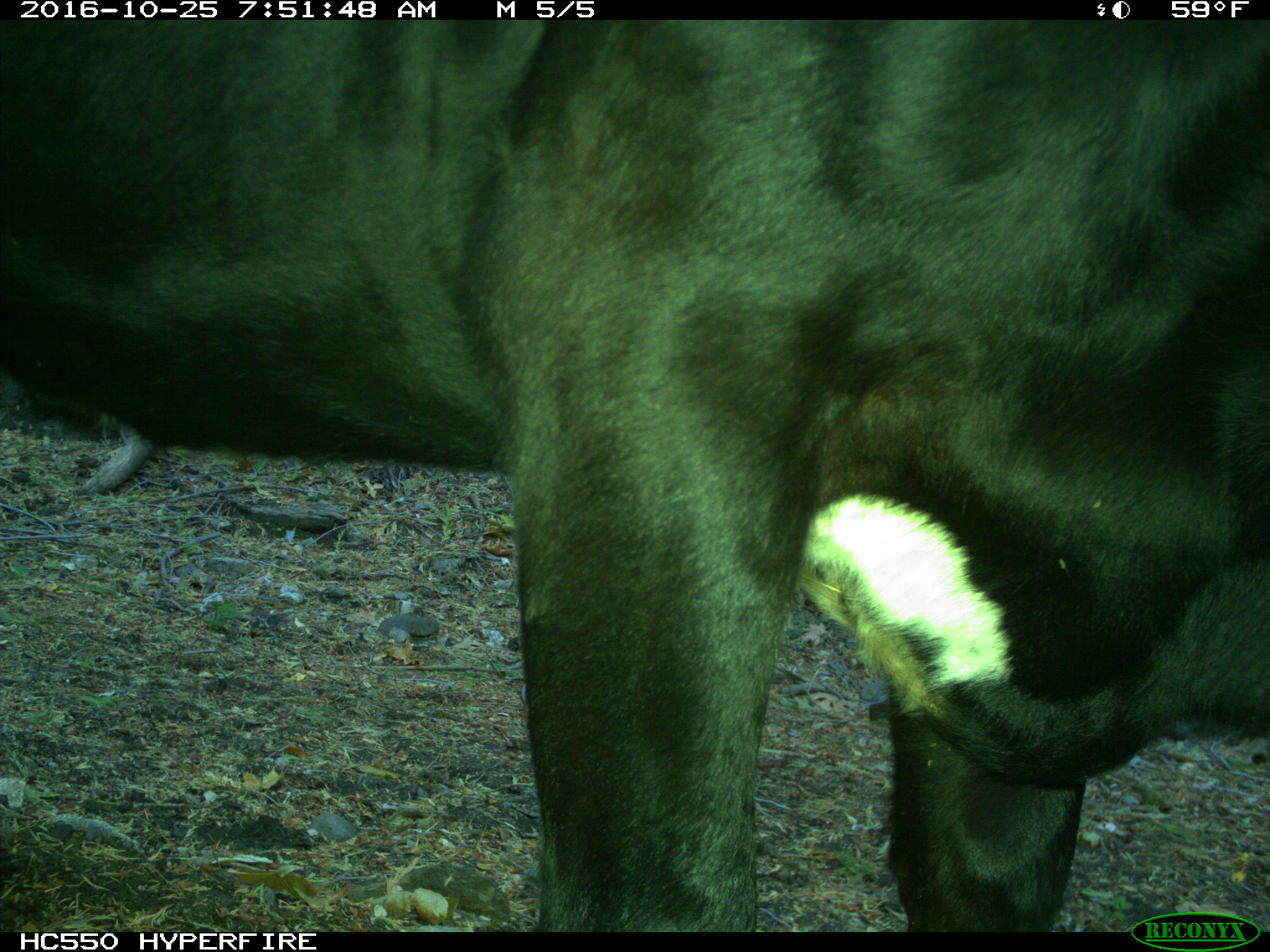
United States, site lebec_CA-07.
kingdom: Animalia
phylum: Chordata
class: Mammalia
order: Artiodactyla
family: Bovidae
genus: Bos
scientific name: Bos taurus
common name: domestic cow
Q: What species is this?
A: Bos taurus (domestic cow).